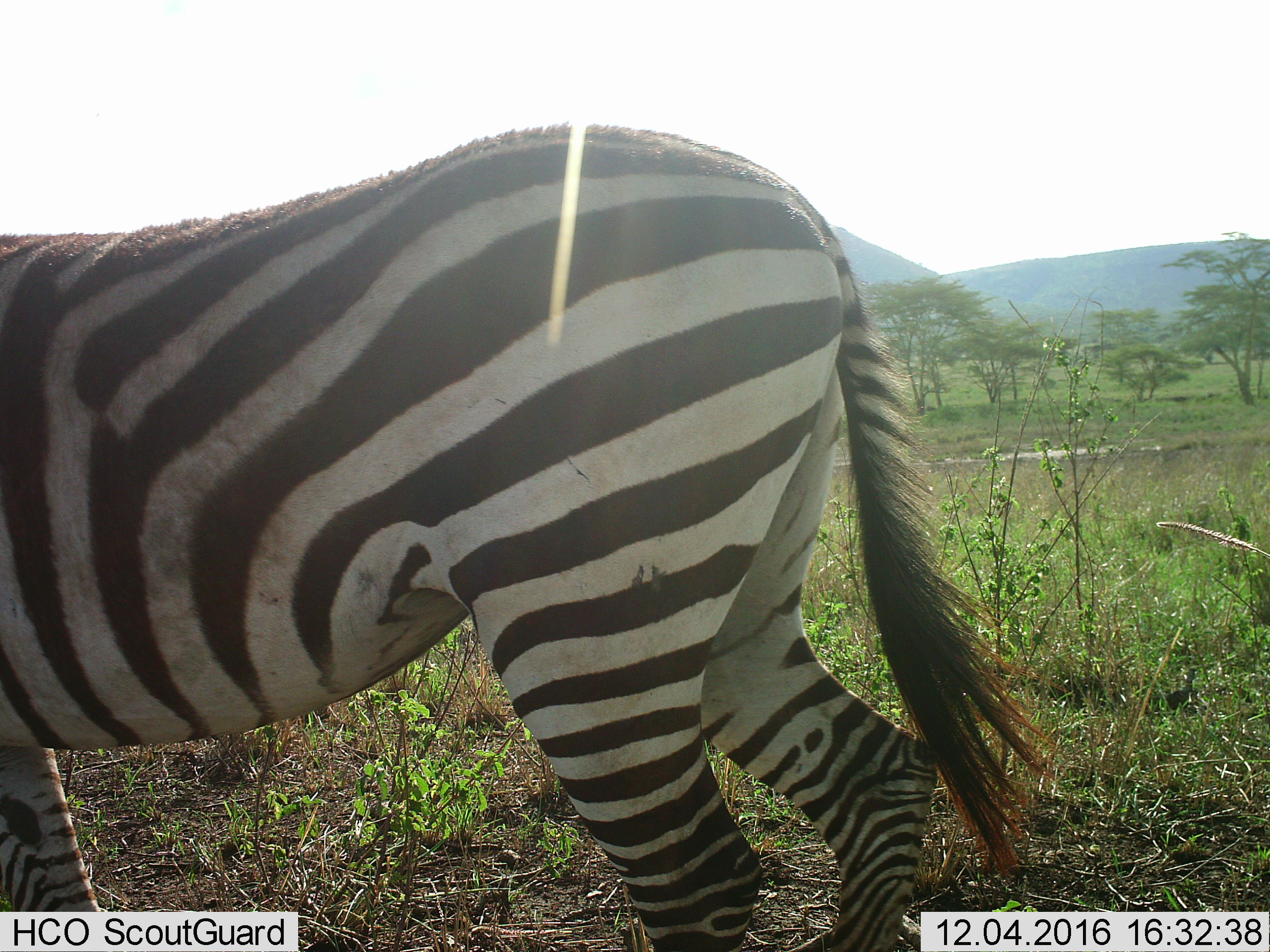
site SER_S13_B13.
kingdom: Animalia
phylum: Chordata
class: Mammalia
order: Perissodactyla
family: Equidae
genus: Equus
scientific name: Equus quagga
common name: plains zebra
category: zebraplains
Zebraplains (plains zebra) (Equus quagga), count 1. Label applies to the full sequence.